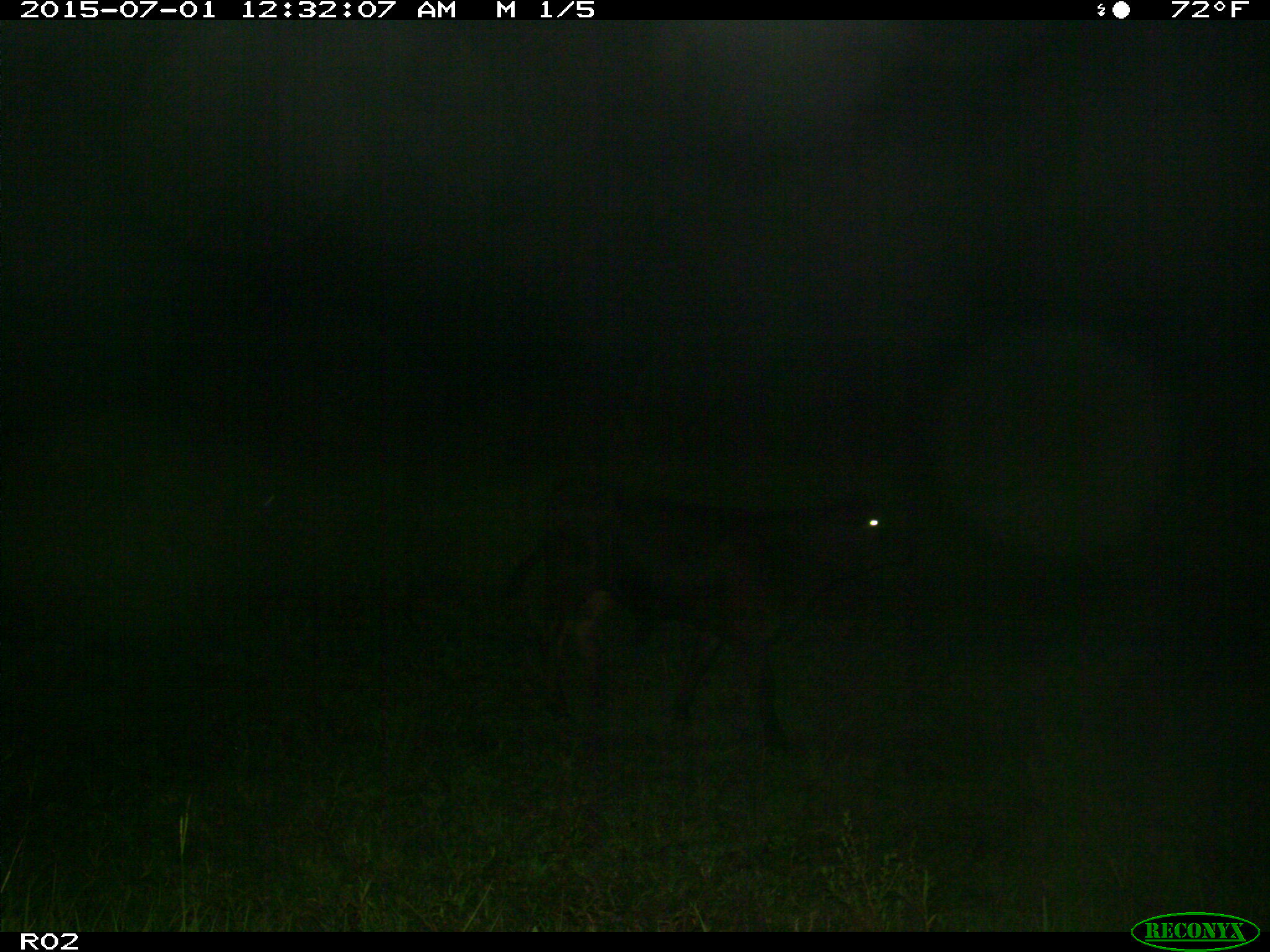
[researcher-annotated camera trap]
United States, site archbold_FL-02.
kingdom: Animalia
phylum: Chordata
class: Mammalia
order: Artiodactyla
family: Bovidae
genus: Bos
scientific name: Bos taurus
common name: domestic cow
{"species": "Bos taurus (domestic cow)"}